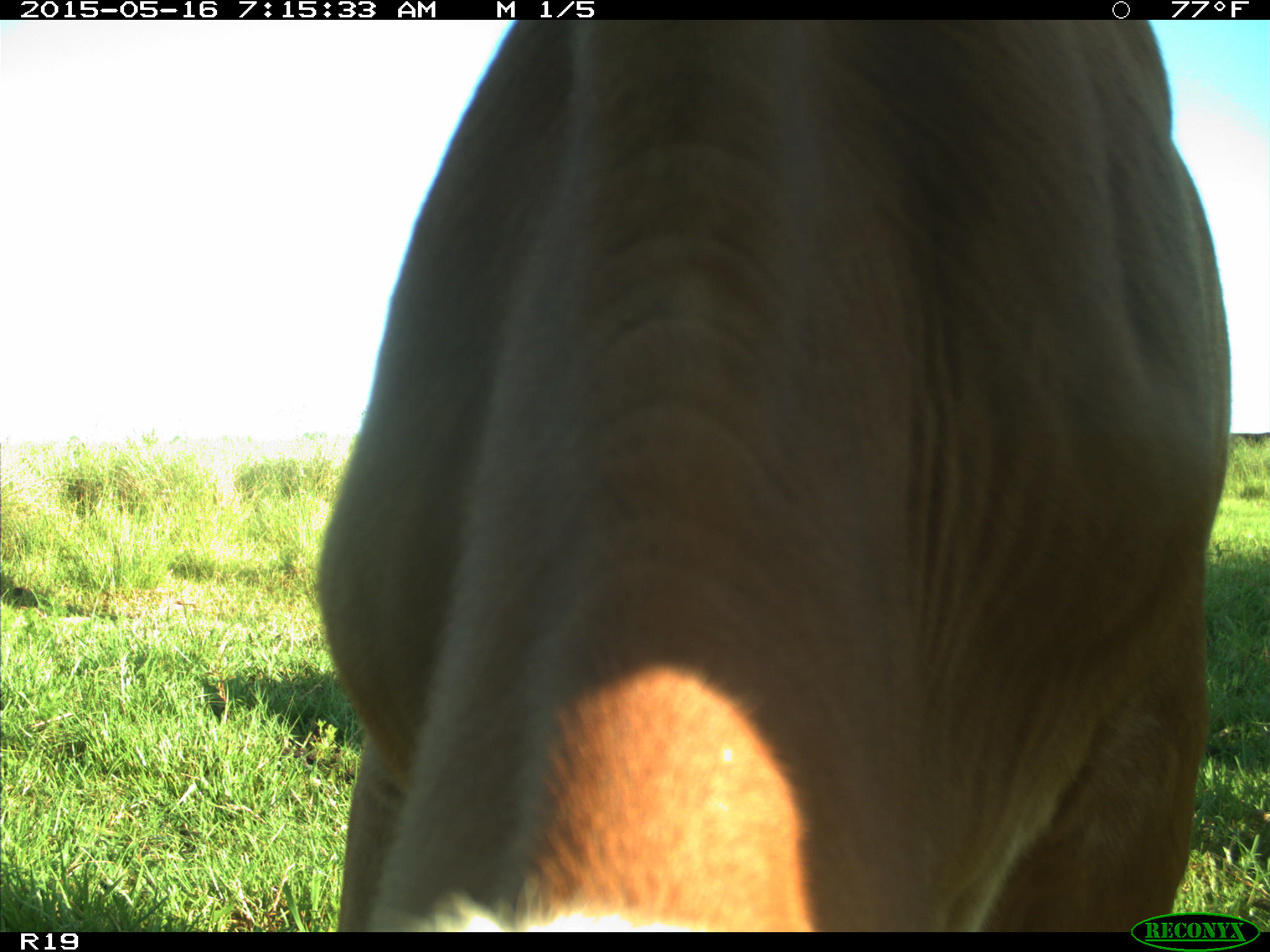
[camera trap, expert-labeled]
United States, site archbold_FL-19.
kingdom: Animalia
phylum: Chordata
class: Mammalia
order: Artiodactyla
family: Bovidae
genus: Bos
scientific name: Bos taurus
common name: domestic cow